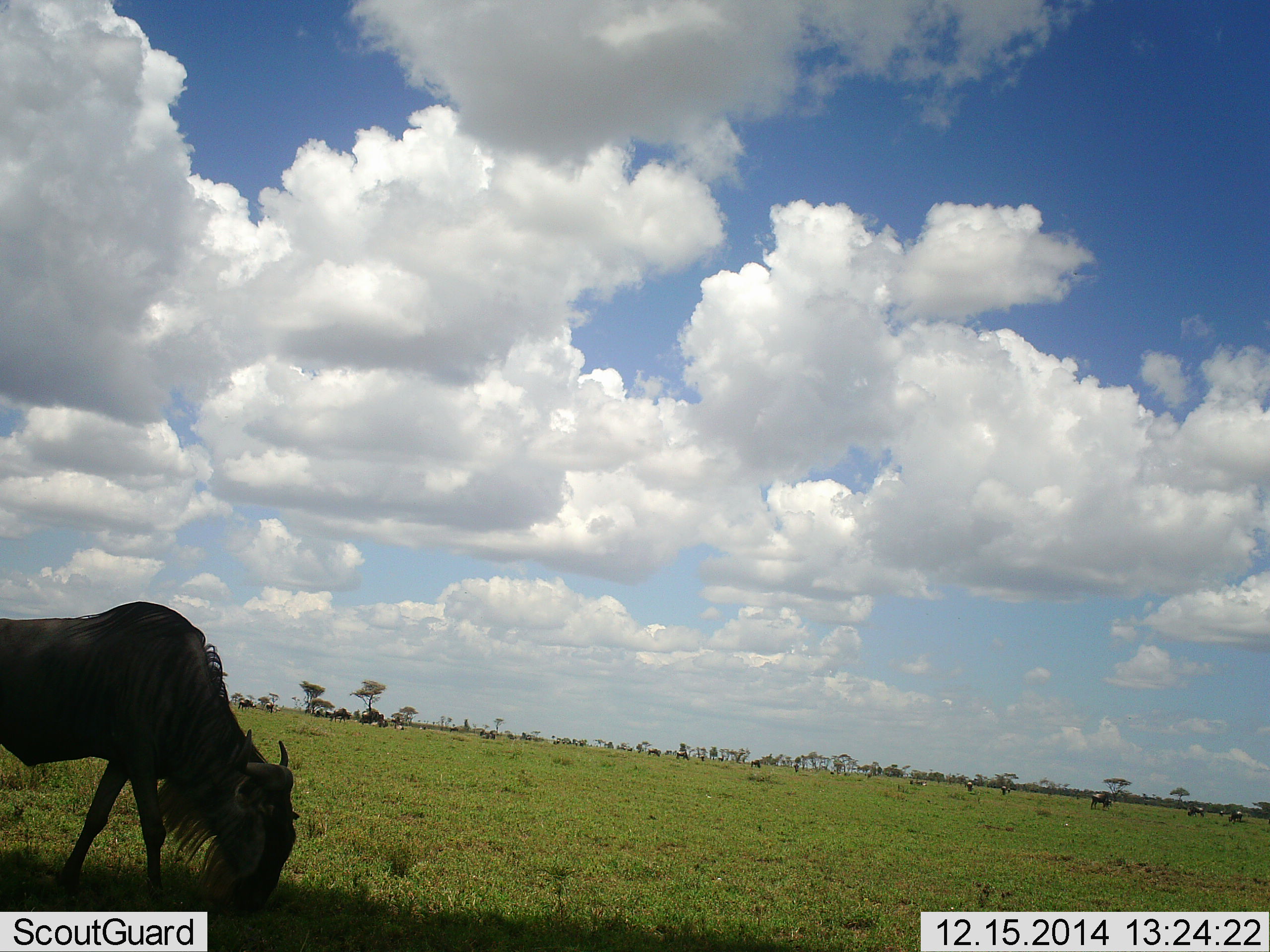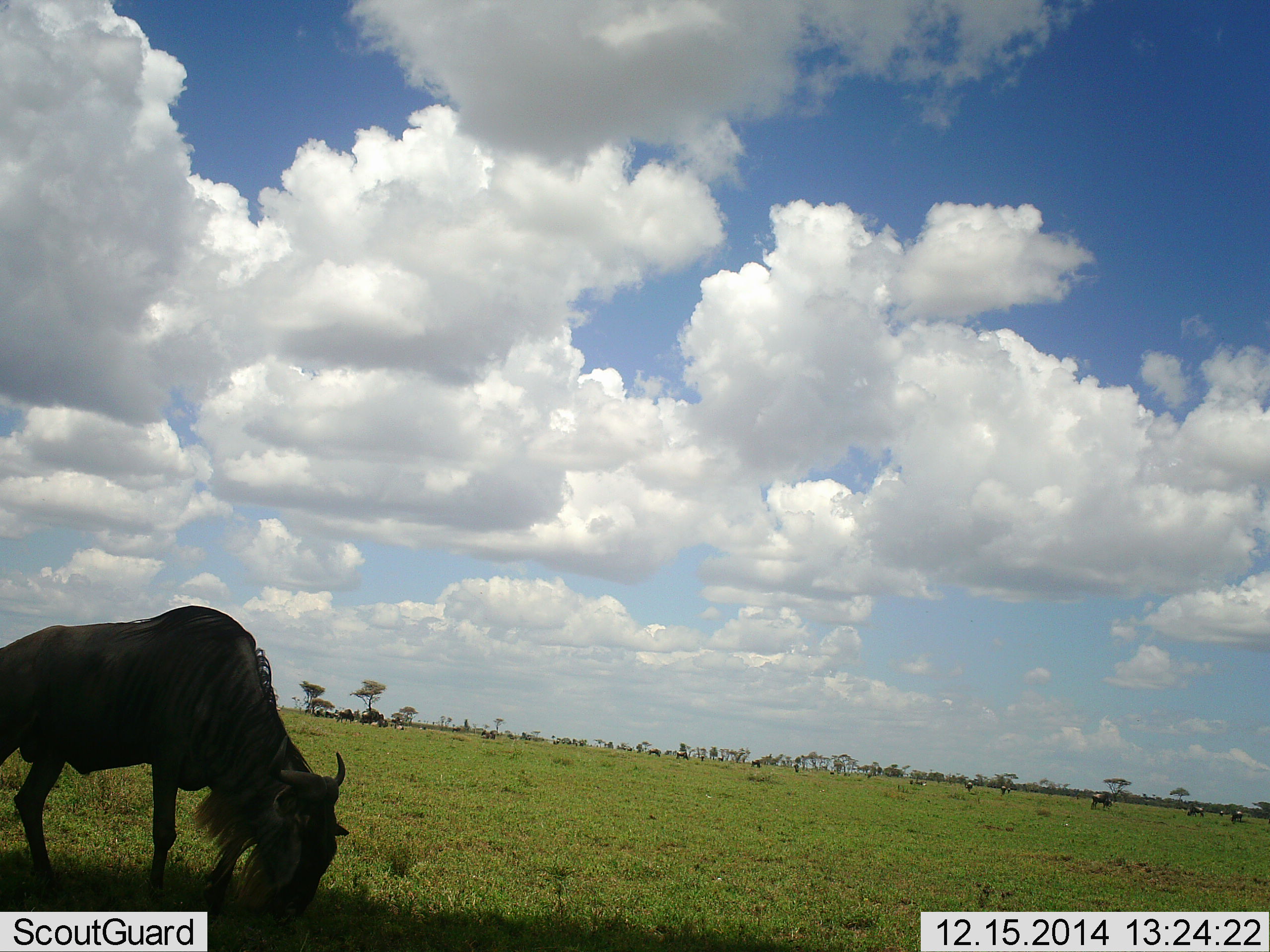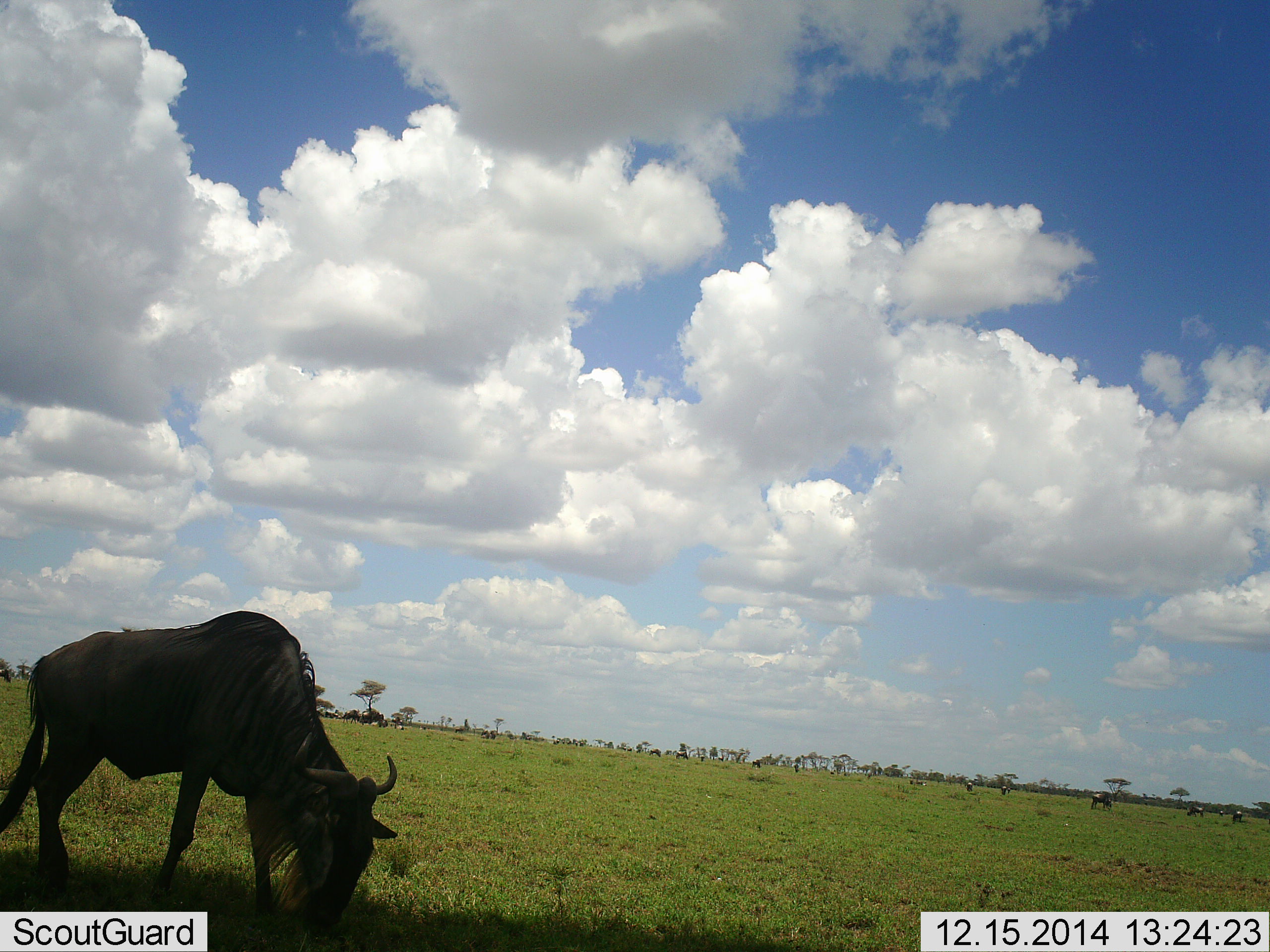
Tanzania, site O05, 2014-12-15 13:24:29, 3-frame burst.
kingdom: Animalia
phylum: Chordata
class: Mammalia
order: Artiodactyla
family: Bovidae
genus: Connochaetes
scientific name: Connochaetes taurinus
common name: blue wildebeest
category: wildebeest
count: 10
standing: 30%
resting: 0%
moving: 0%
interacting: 0%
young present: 0%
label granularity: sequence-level